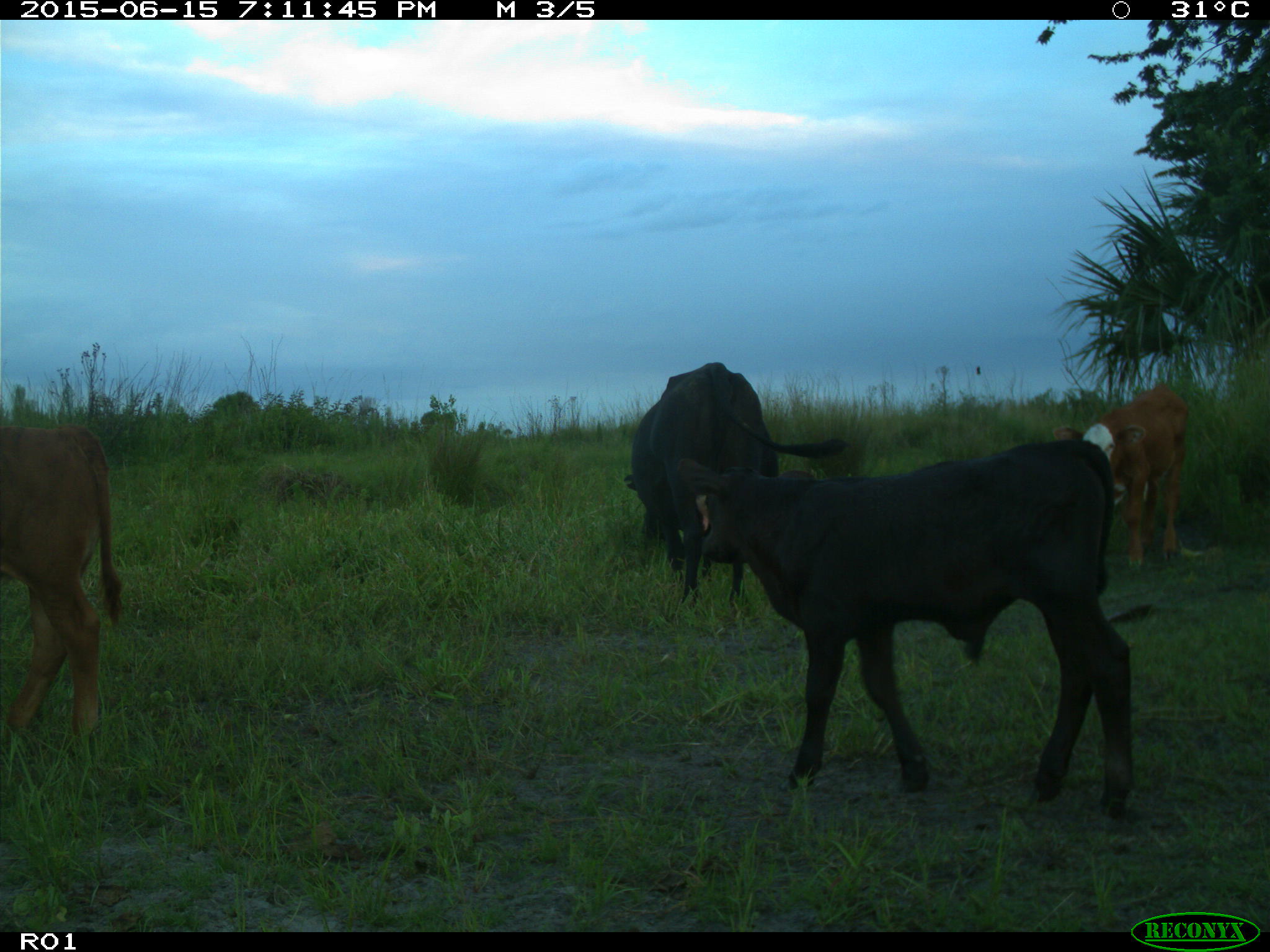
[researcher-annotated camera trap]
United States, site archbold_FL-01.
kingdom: Animalia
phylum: Chordata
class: Mammalia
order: Artiodactyla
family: Bovidae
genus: Bos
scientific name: Bos taurus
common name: domestic cow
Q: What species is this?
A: Bos taurus (domestic cow).